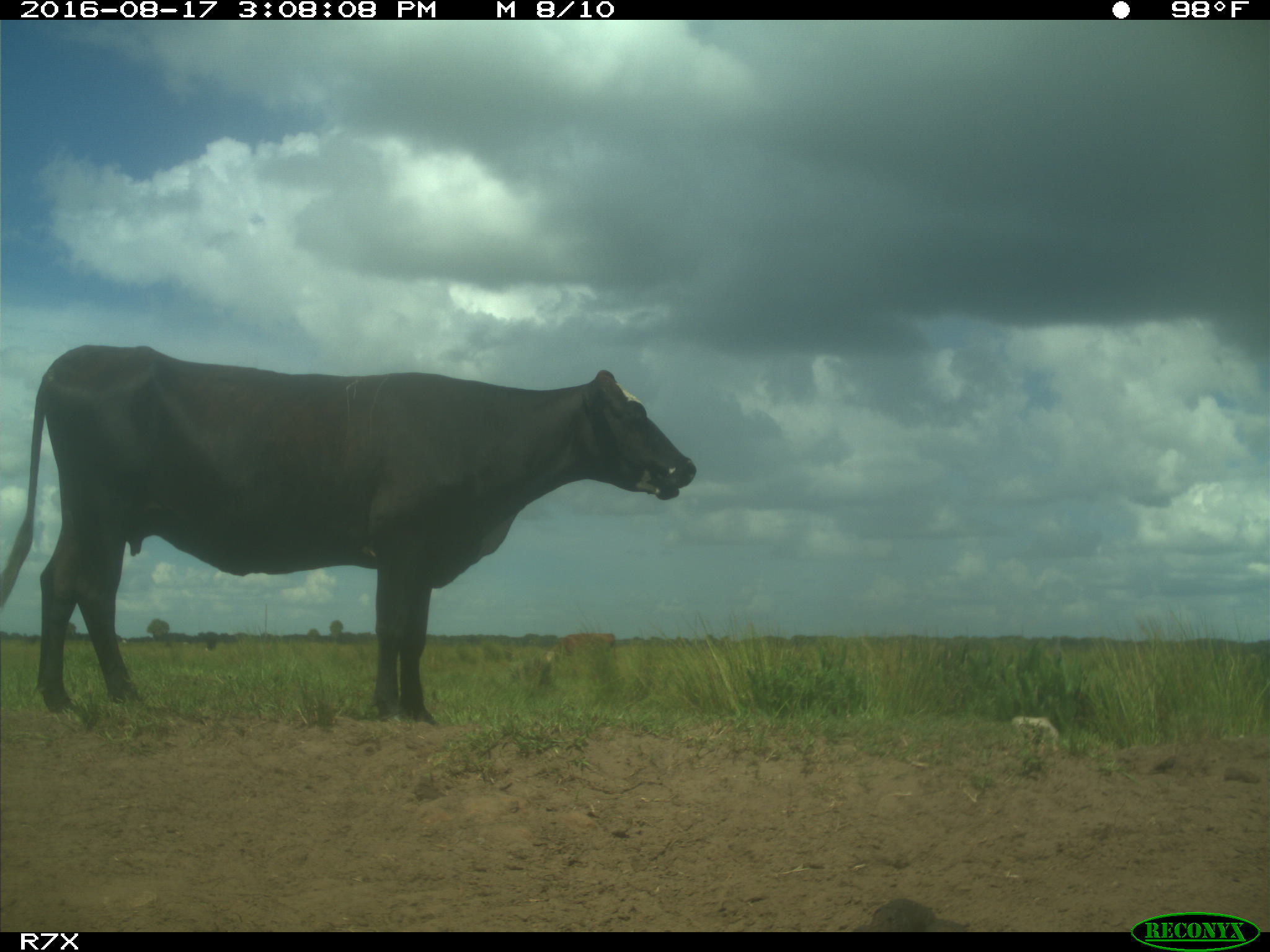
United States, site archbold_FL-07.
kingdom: Animalia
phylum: Chordata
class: Mammalia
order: Artiodactyla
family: Bovidae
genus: Bos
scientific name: Bos taurus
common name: domestic cow